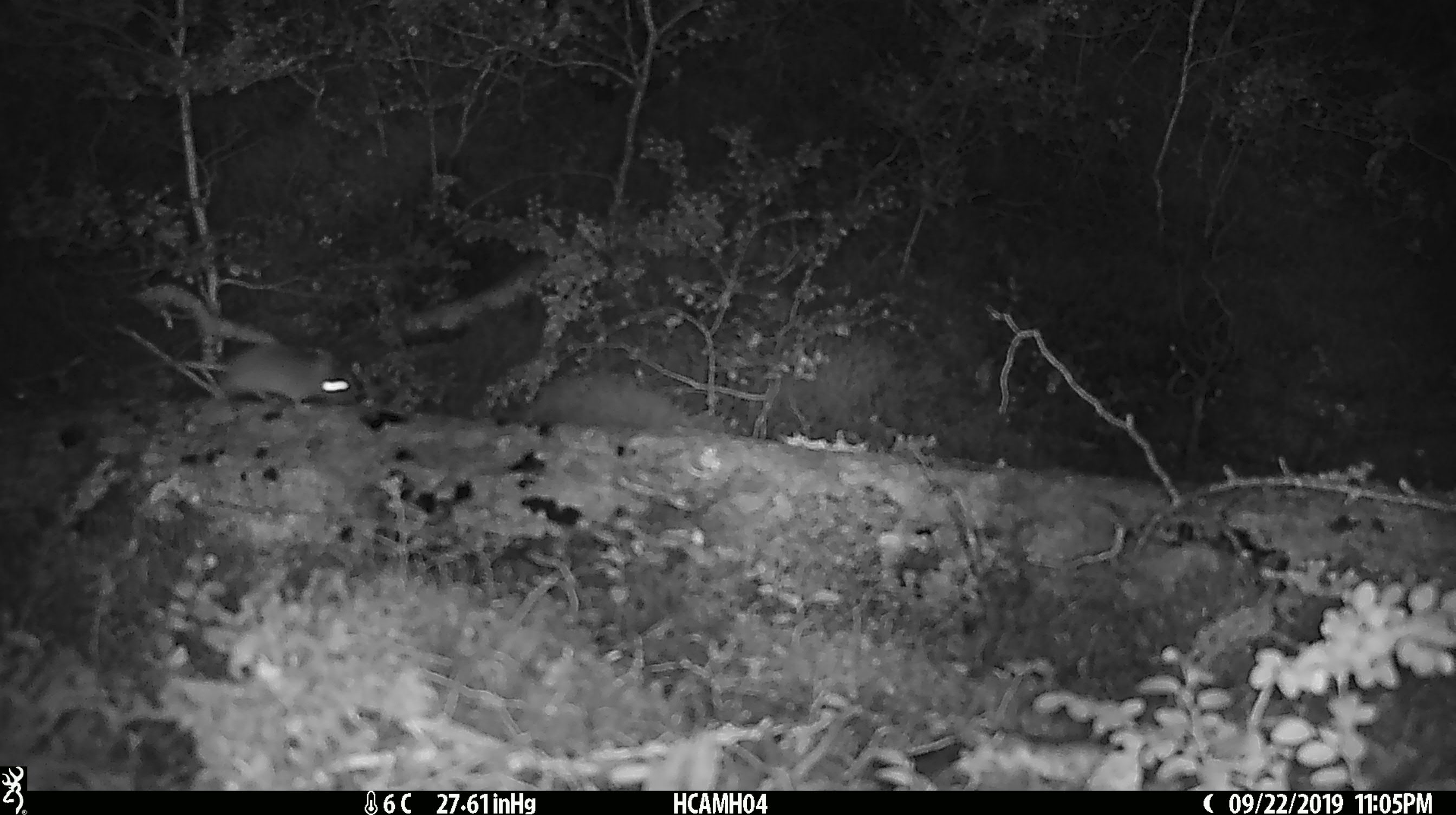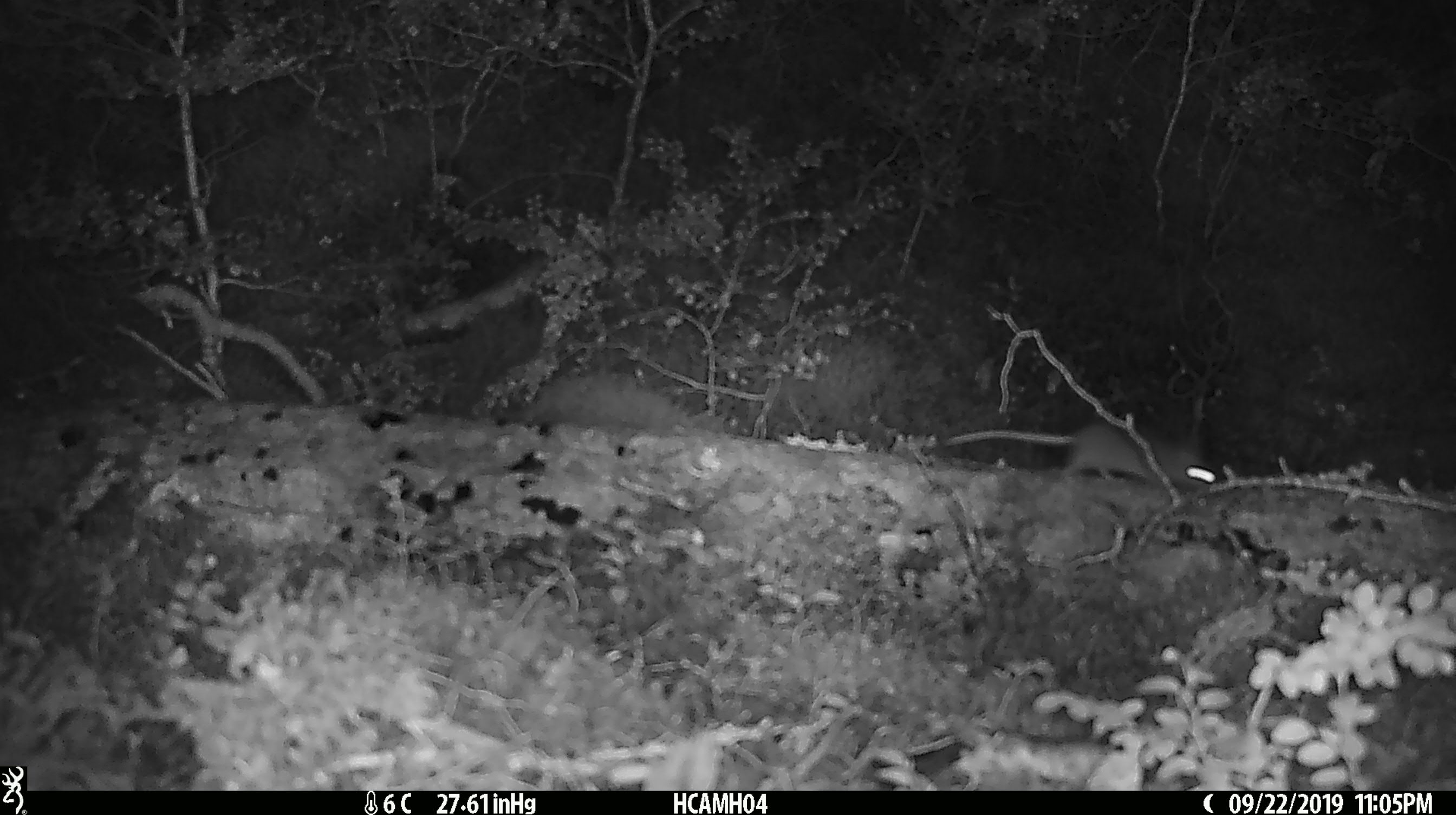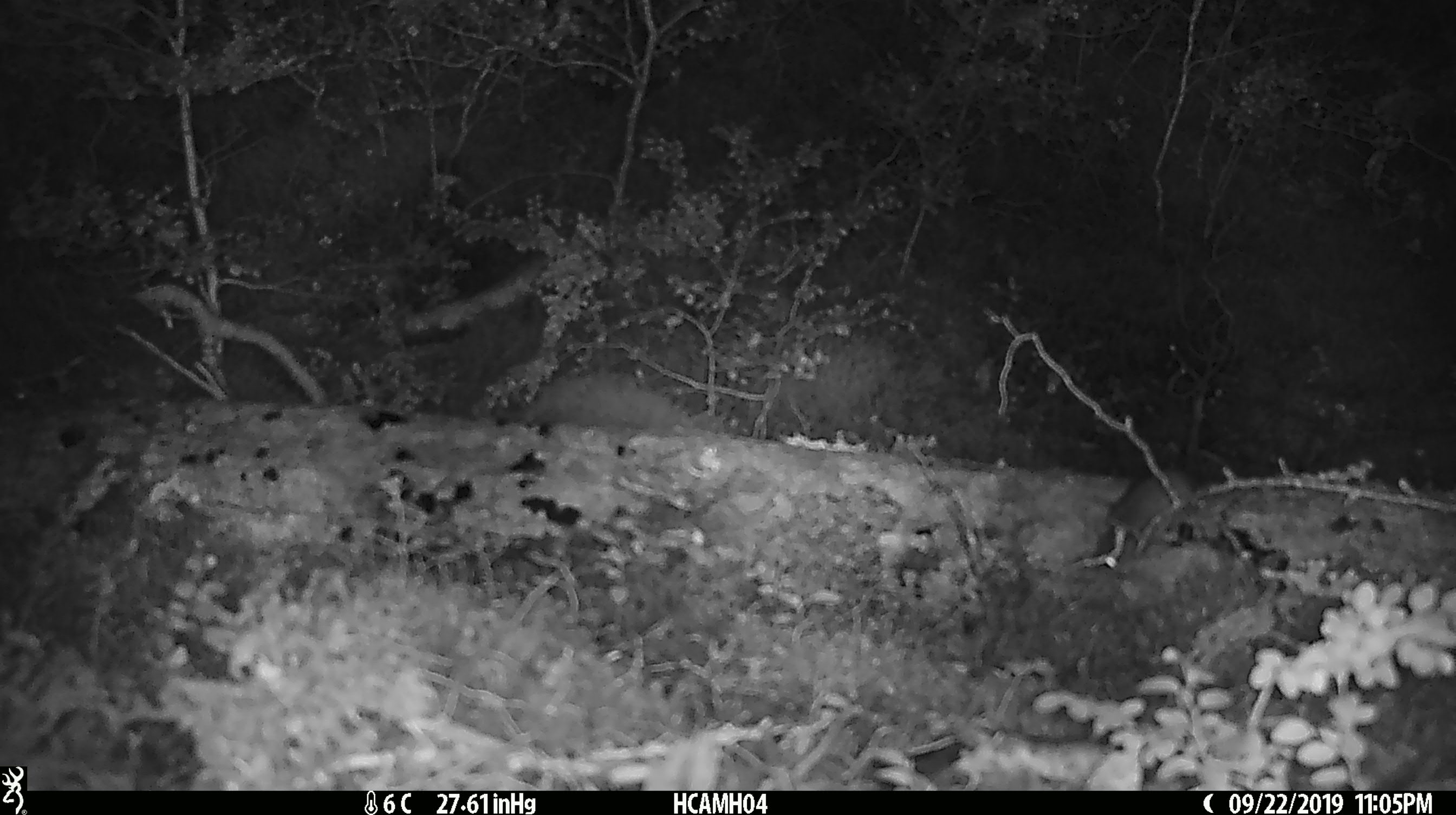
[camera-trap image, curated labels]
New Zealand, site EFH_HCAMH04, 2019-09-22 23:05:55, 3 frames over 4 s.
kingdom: Animalia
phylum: Chordata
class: Mammalia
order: Rodentia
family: Muridae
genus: Mus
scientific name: Mus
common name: mouse